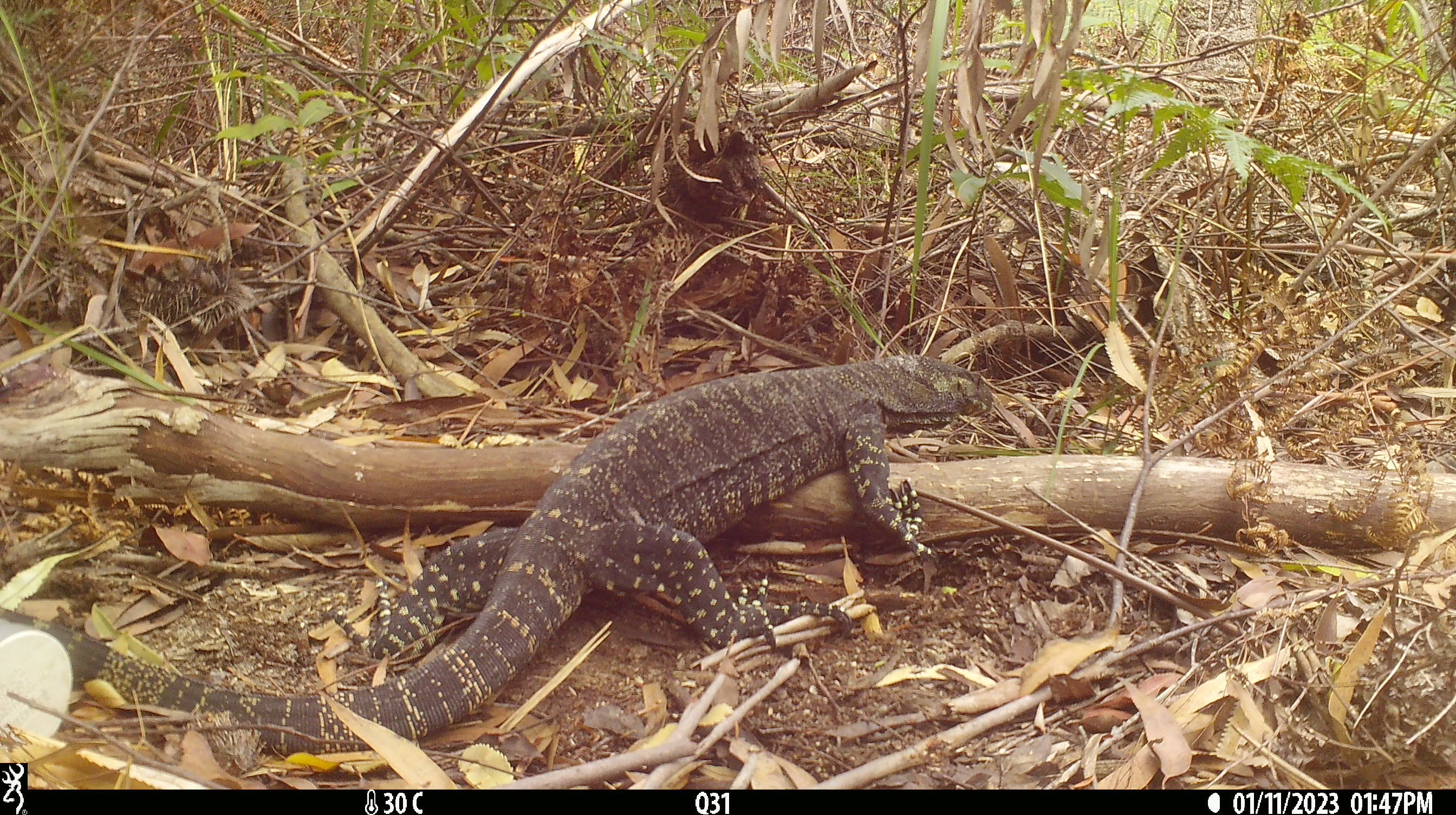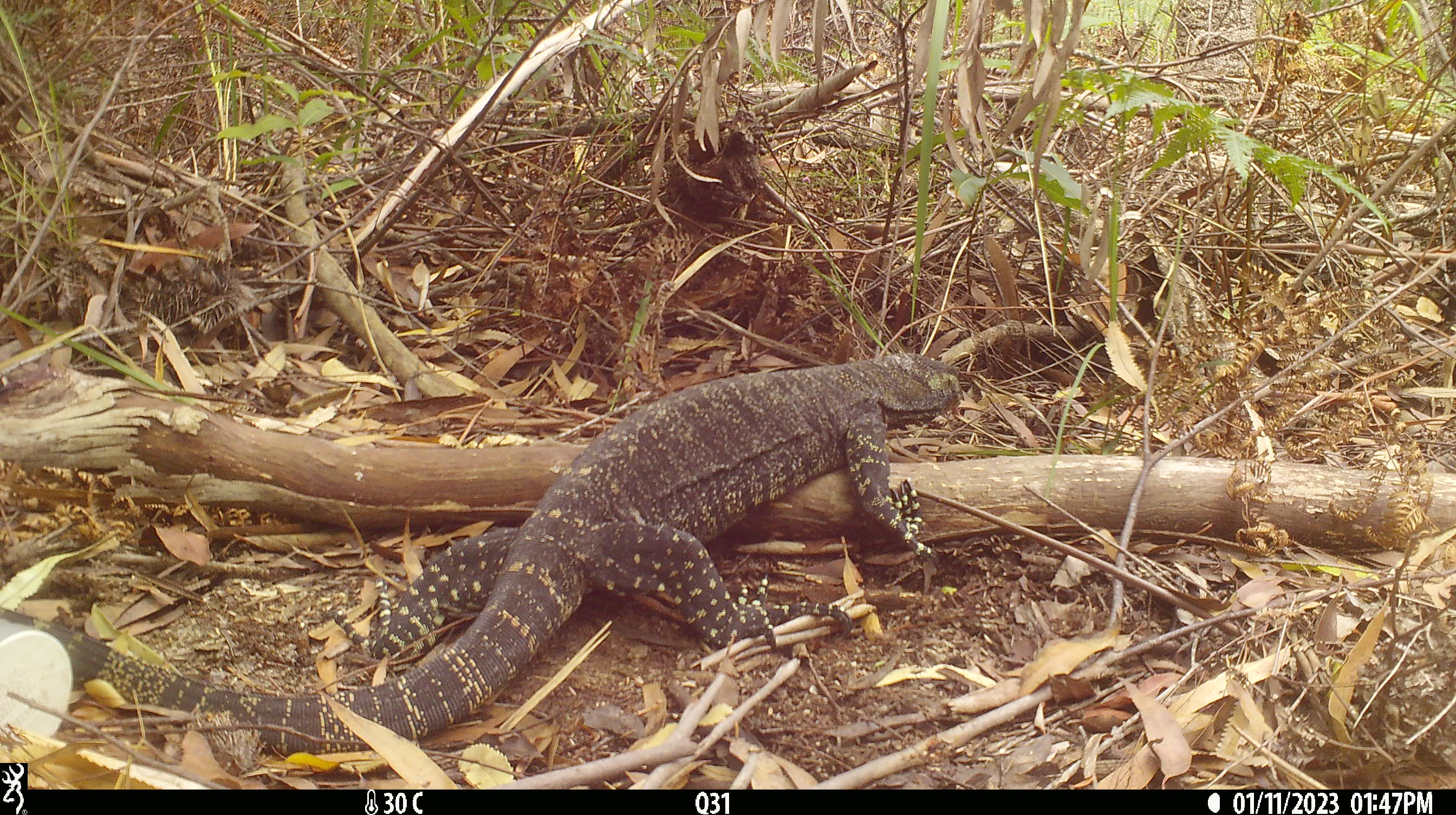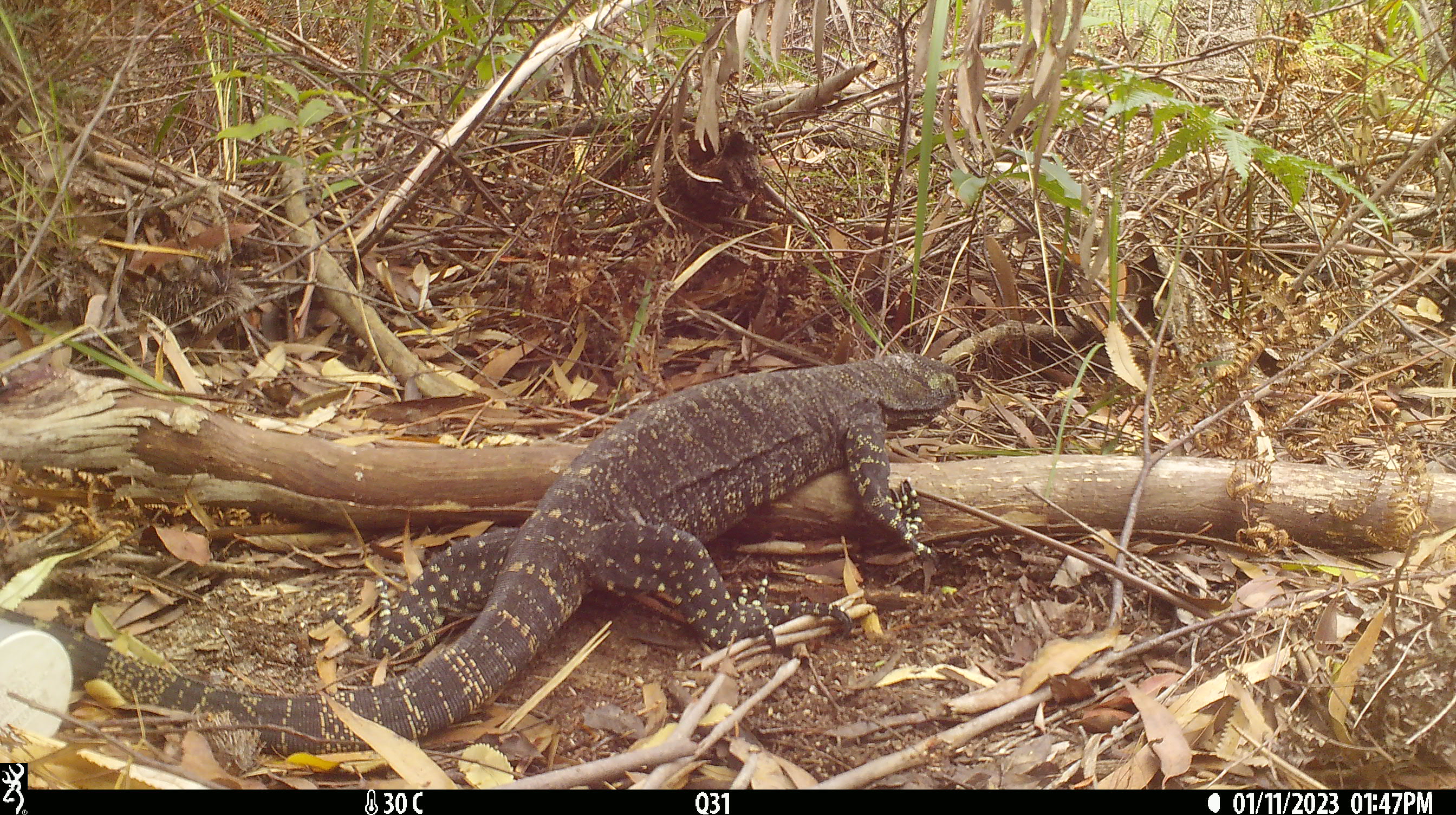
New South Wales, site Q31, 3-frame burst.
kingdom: Animalia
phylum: Chordata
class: Reptilia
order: Squamata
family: Varanidae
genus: Varanus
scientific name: Varanus varius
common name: lace monitor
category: goanna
Goanna (lace monitor) (Varanus varius).